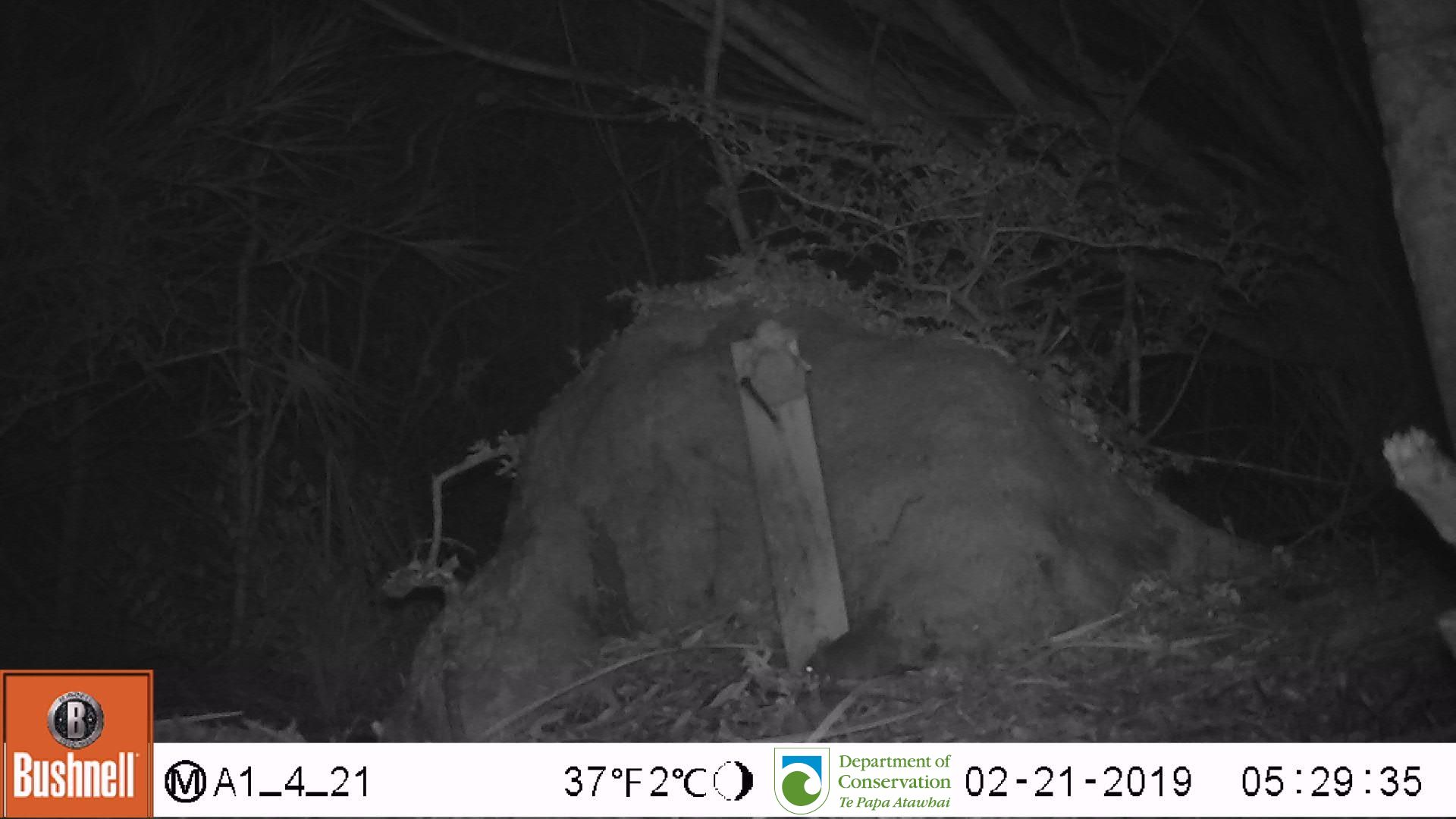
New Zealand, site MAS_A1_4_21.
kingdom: Animalia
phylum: Chordata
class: Mammalia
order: Rodentia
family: Muridae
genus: Mus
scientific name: Mus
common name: mouse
Mouse (Mus).